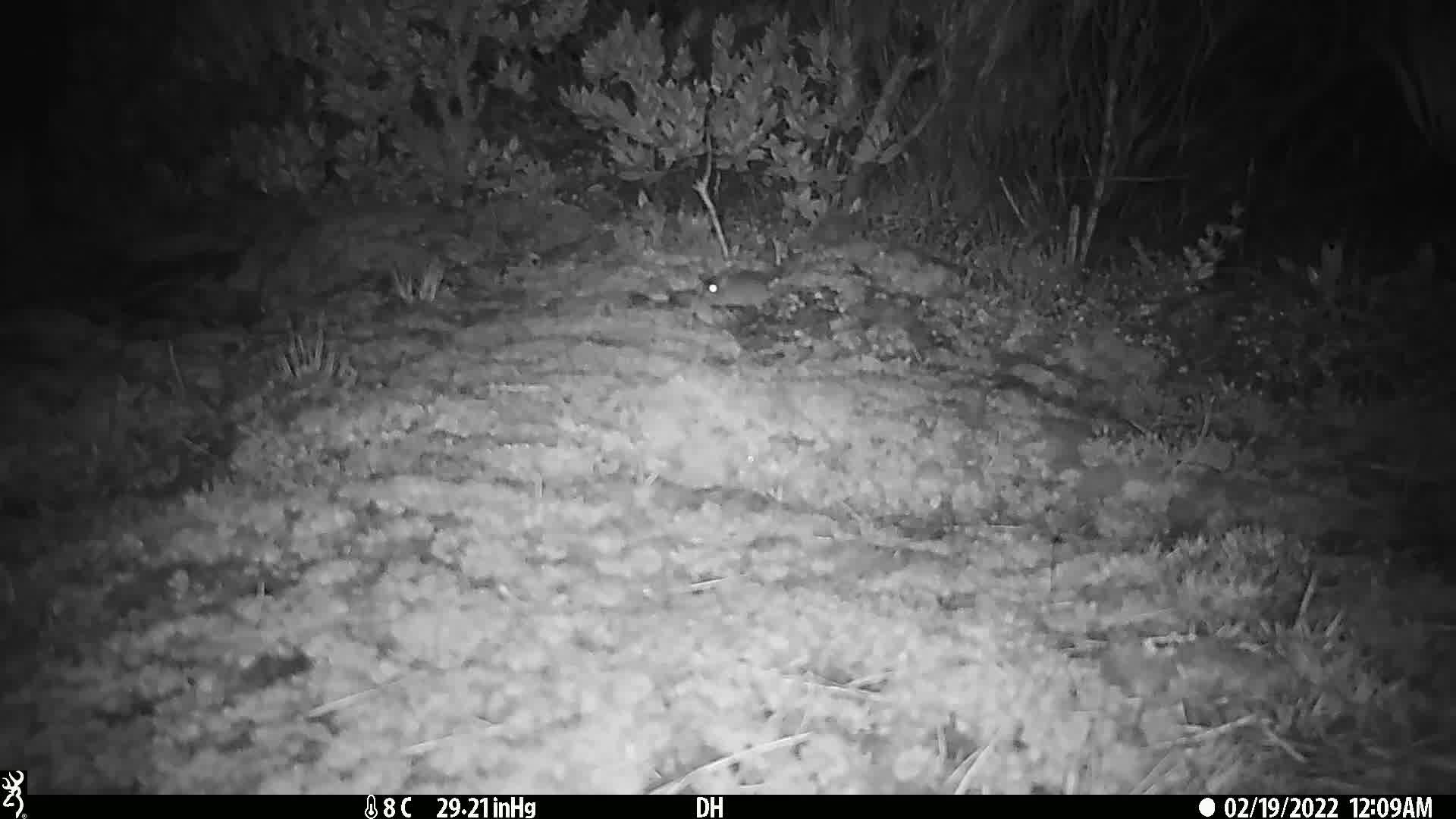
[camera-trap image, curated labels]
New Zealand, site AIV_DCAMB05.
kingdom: Animalia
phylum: Chordata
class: Mammalia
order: Rodentia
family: Muridae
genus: Mus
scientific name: Mus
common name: mouse